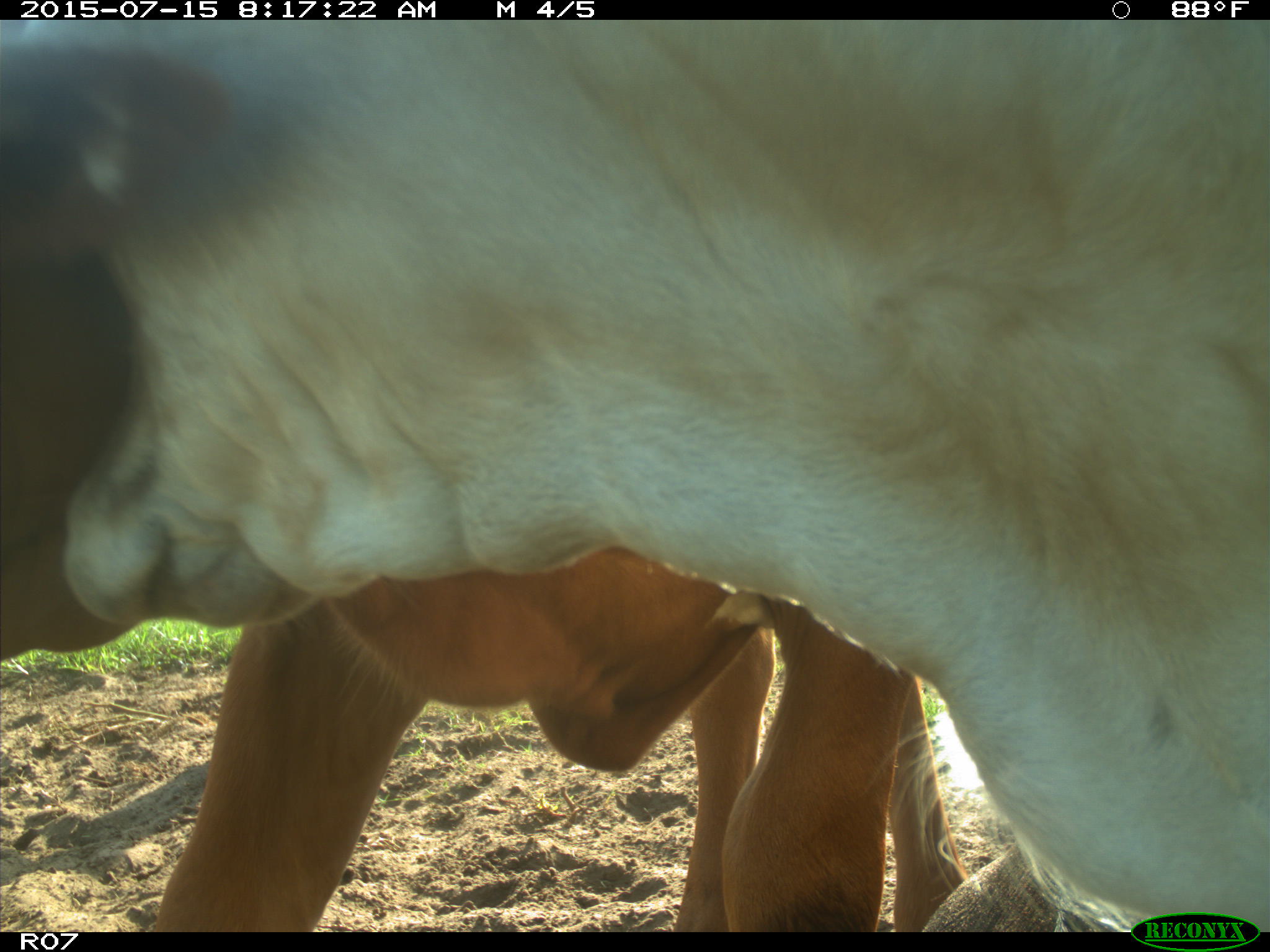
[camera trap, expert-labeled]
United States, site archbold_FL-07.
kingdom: Animalia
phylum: Chordata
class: Mammalia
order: Artiodactyla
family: Bovidae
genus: Bos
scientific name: Bos taurus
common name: domestic cow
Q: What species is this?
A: Bos taurus (domestic cow).